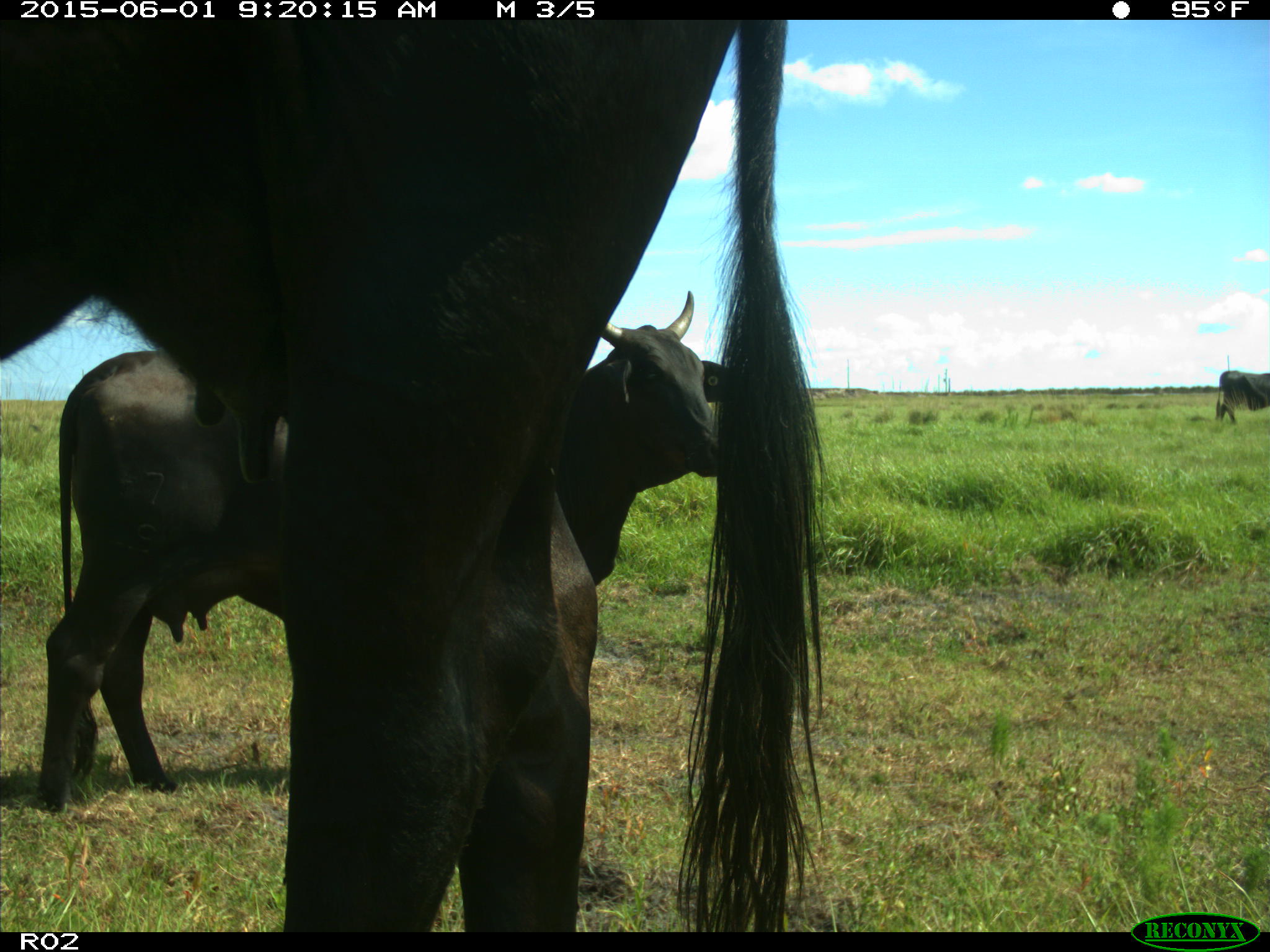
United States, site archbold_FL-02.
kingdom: Animalia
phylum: Chordata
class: Mammalia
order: Artiodactyla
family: Bovidae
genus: Bos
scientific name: Bos taurus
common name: domestic cow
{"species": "Bos taurus (domestic cow)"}